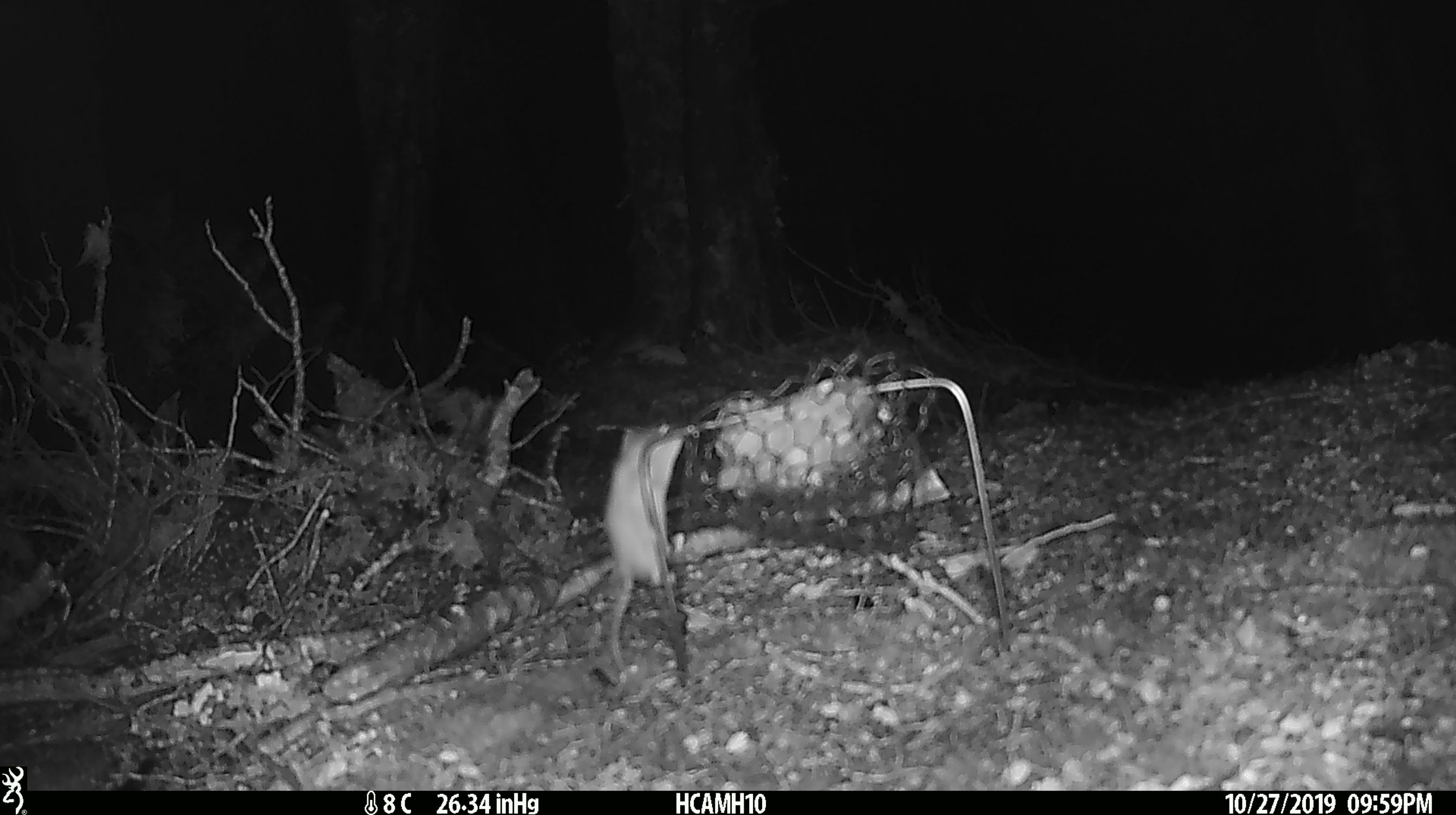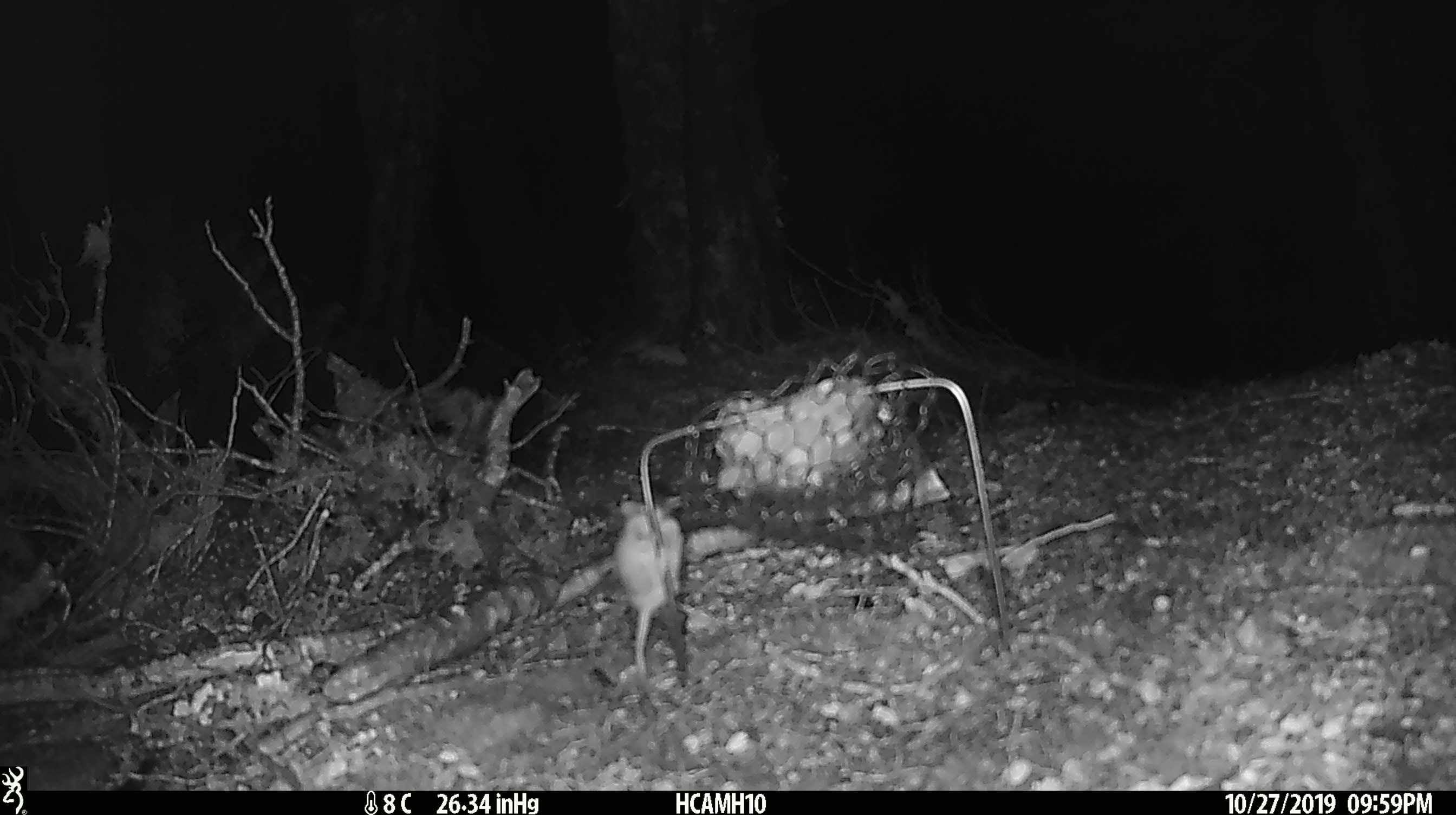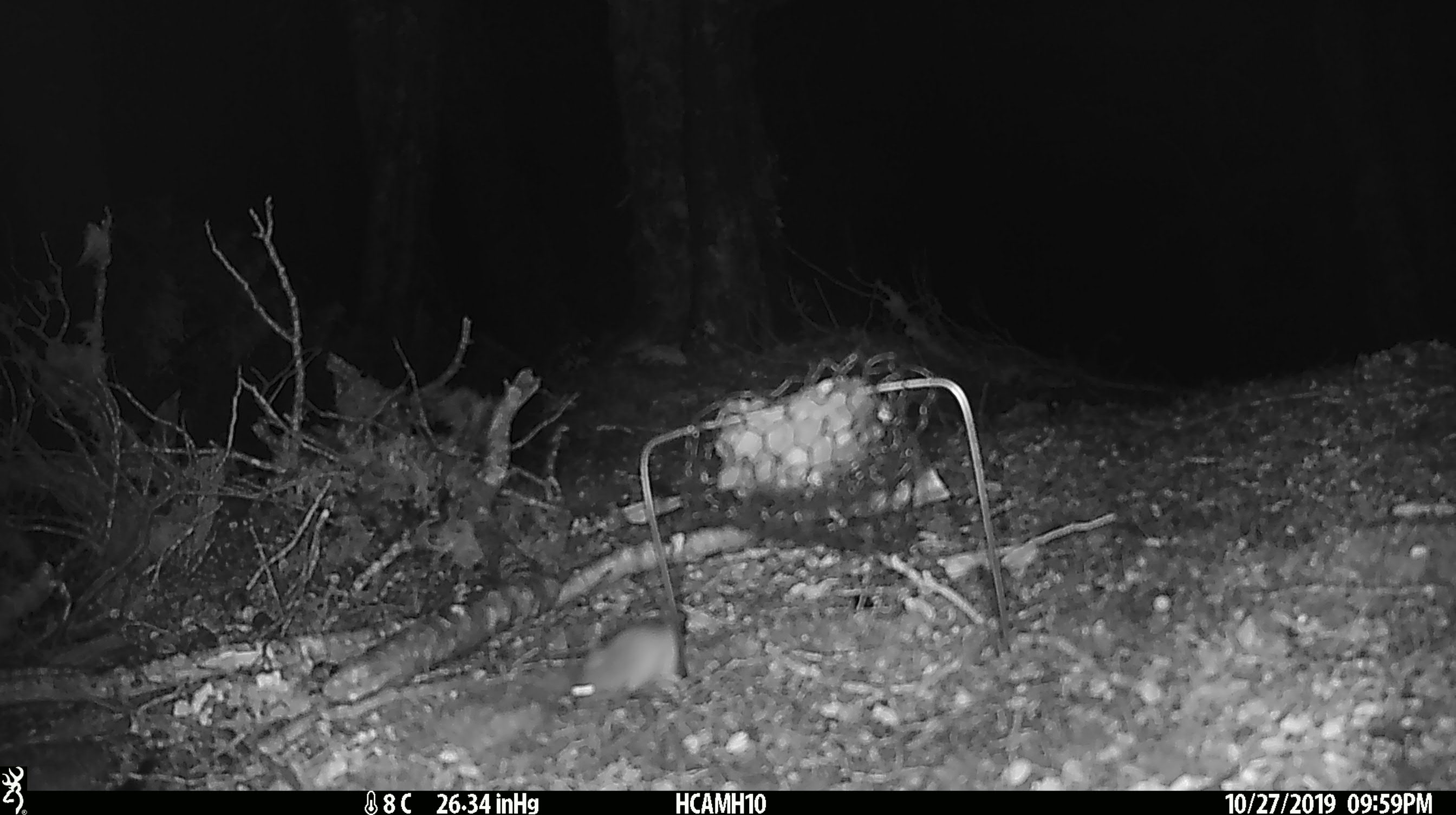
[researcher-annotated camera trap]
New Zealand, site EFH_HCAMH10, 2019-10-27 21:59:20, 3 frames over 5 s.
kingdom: Animalia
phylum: Chordata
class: Mammalia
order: Rodentia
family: Muridae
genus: Mus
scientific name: Mus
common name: mouse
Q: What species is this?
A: Mouse (Mus).